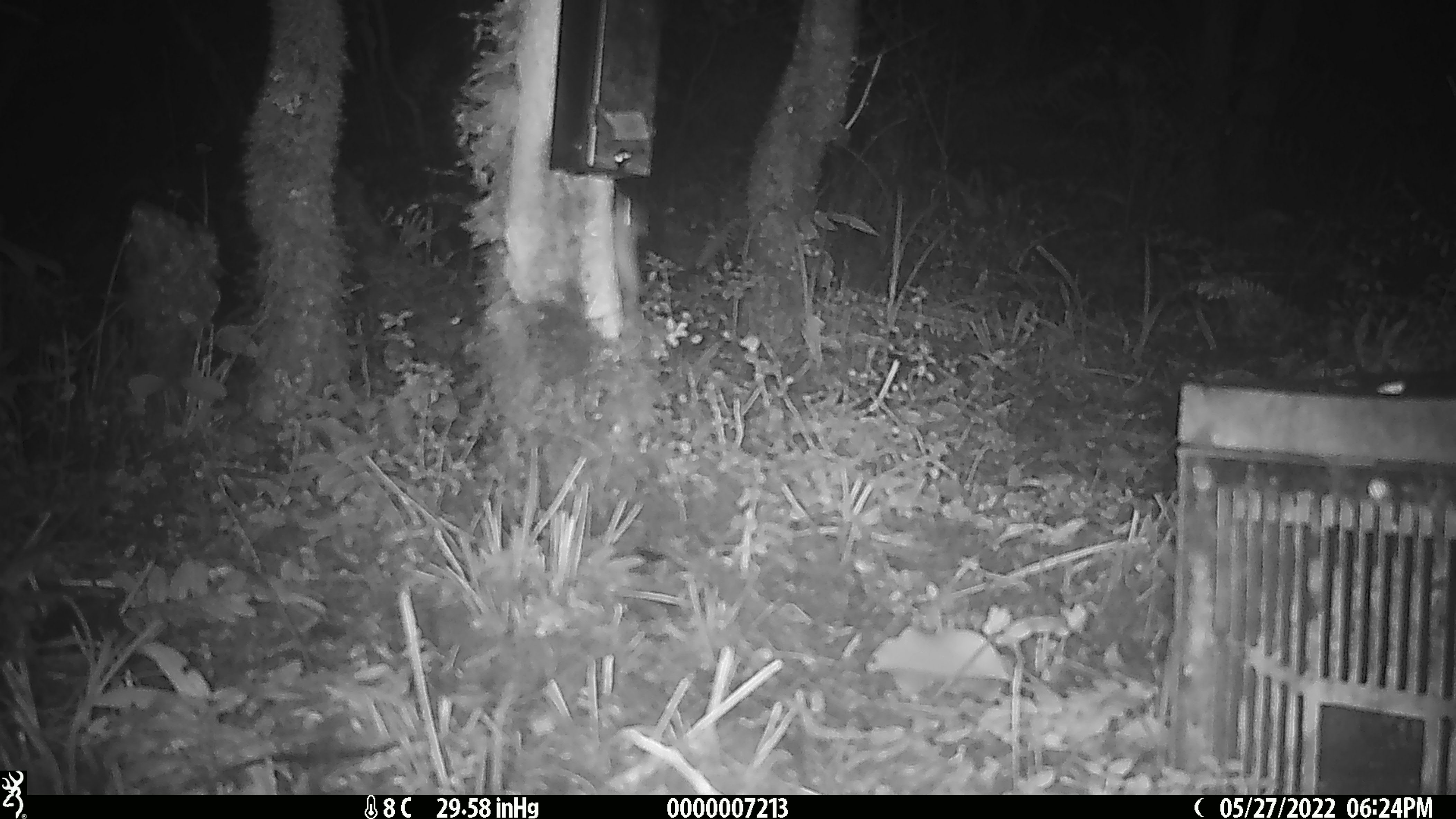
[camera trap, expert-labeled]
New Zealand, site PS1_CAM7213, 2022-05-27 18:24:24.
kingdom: Animalia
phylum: Chordata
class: Mammalia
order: Rodentia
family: Muridae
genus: Mus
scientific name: Mus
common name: mouse